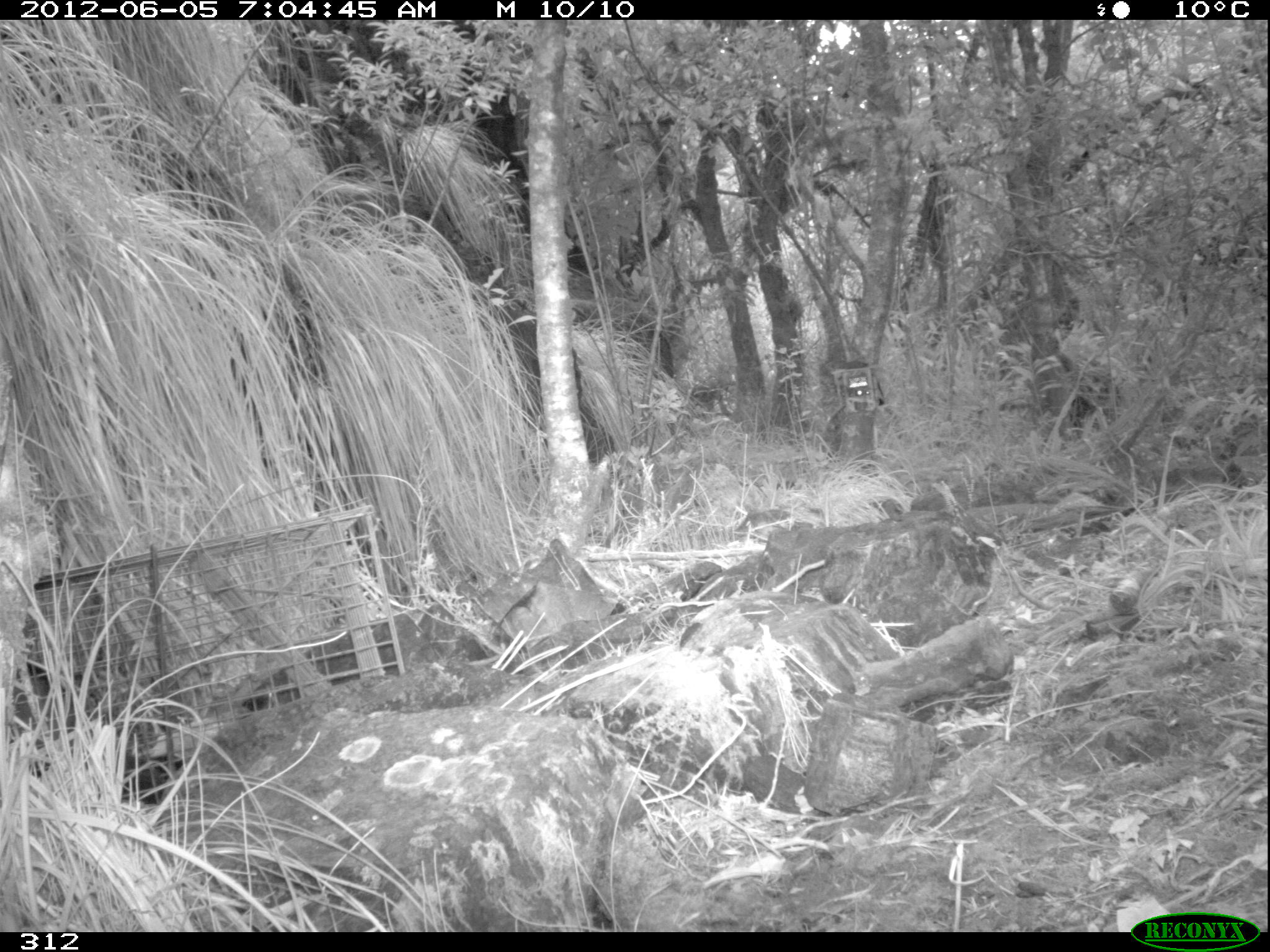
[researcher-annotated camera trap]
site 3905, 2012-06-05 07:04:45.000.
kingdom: Animalia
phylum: Chordata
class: Mammalia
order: Didelphimorphia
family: Didelphidae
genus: Didelphis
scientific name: Didelphis pernigra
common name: andean white-eared opossum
Didelphis pernigra (andean white-eared opossum).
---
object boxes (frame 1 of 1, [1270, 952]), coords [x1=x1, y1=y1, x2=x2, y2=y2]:
didelphis pernigra: [x1=6, y1=660, x2=180, y2=814]